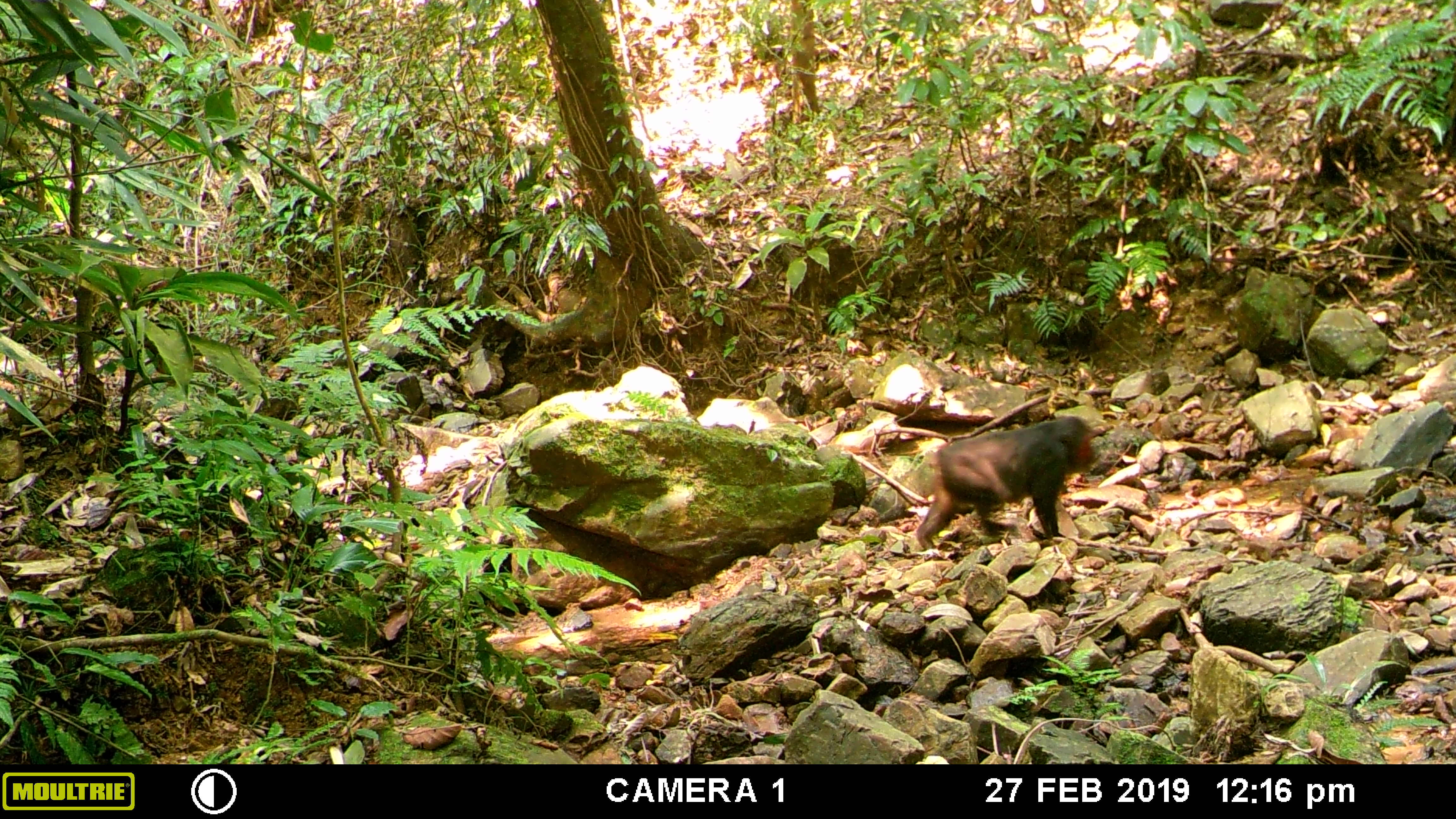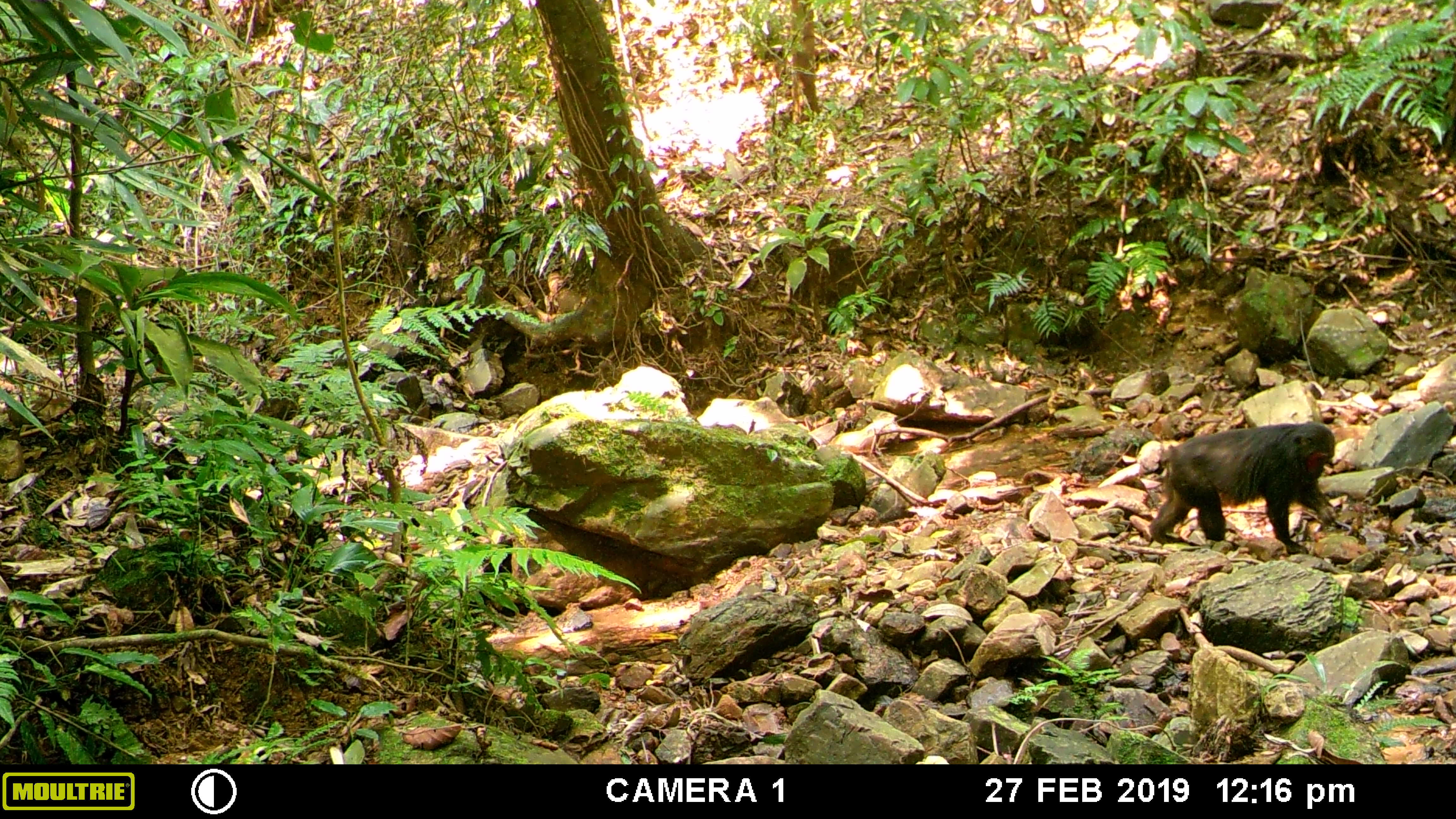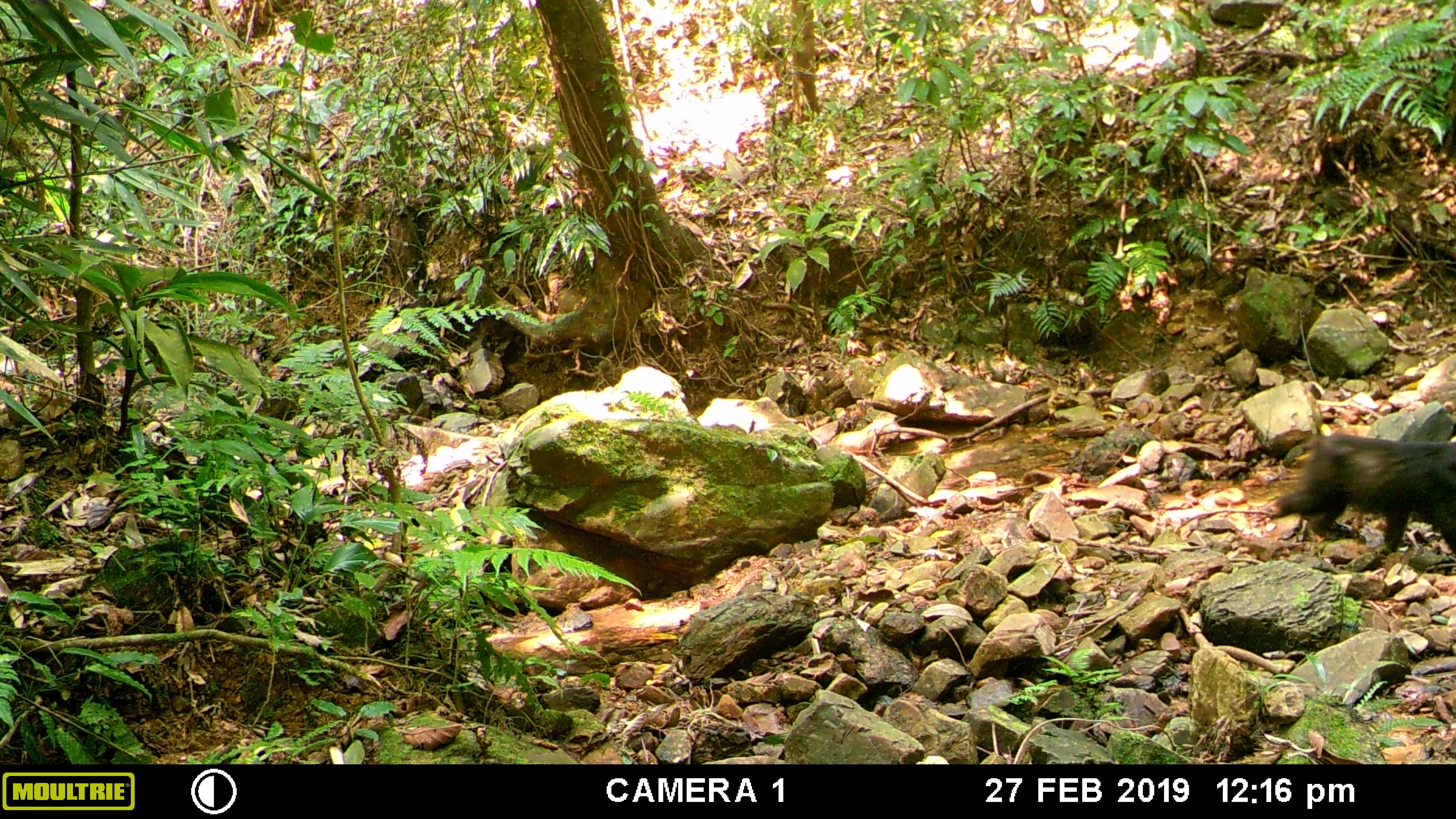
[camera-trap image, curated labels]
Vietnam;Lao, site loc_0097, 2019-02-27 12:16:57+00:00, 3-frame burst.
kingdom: Animalia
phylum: Chordata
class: Mammalia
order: Primates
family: Cercopithecidae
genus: Macaca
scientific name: Macaca arctoides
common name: stump-tailed macaque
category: stump tailed macaque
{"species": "stump tailed macaque (stump-tailed macaque) (Macaca arctoides)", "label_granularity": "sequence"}